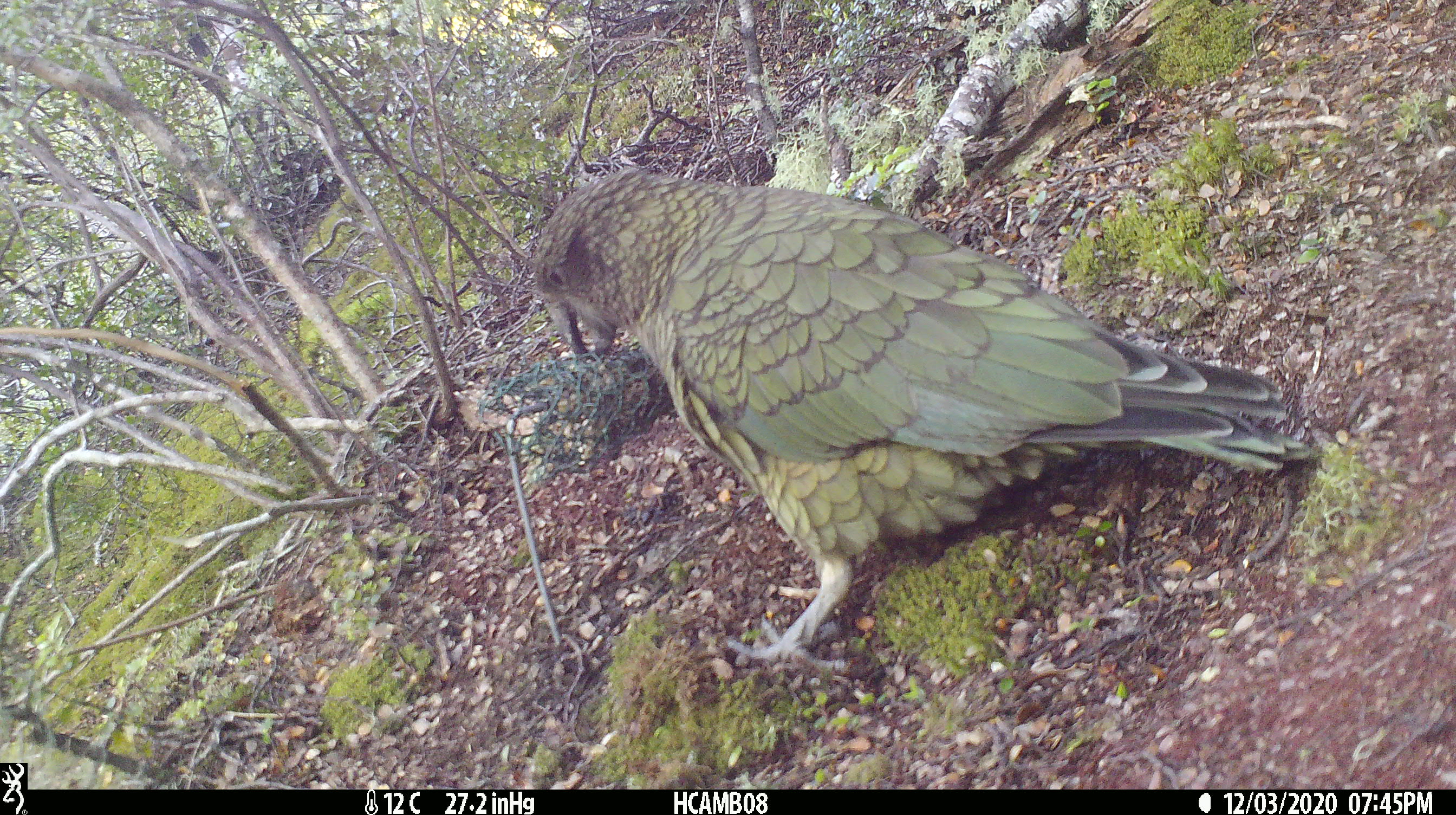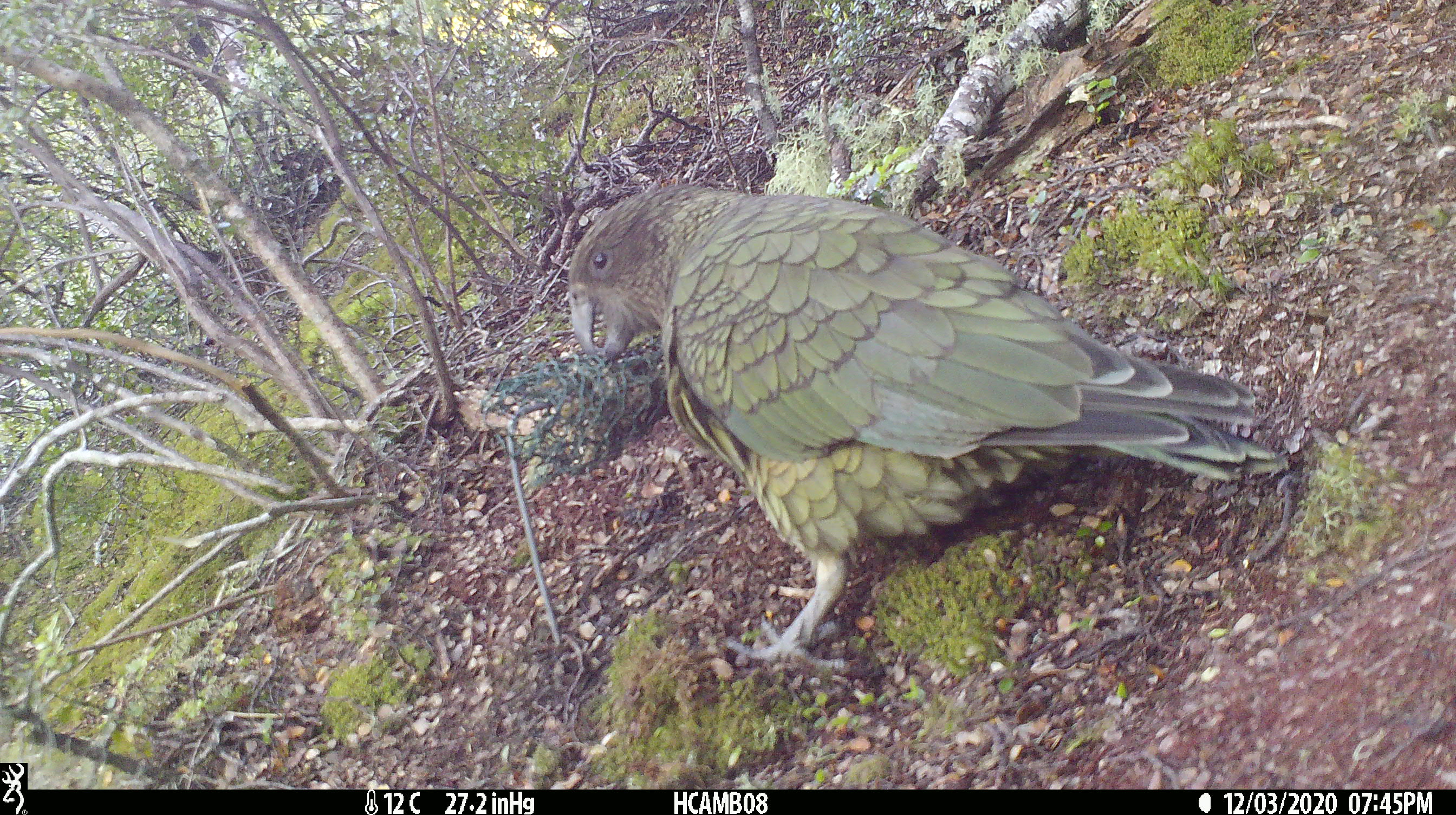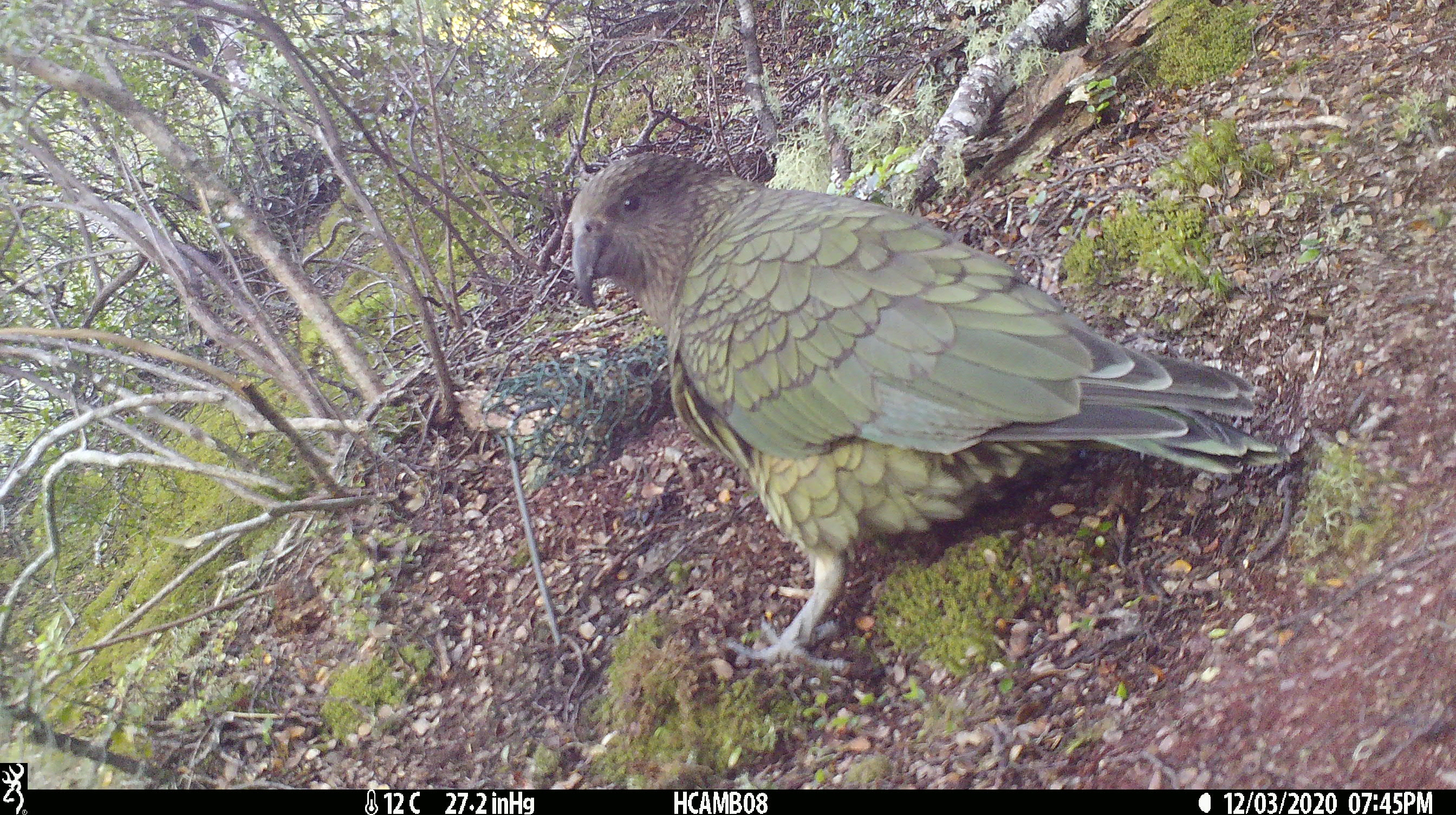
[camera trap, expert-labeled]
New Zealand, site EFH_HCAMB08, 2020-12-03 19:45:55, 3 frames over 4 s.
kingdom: Animalia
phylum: Chordata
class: Aves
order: Psittaciformes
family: Strigopidae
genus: Nestor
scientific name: Nestor notabilis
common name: kea